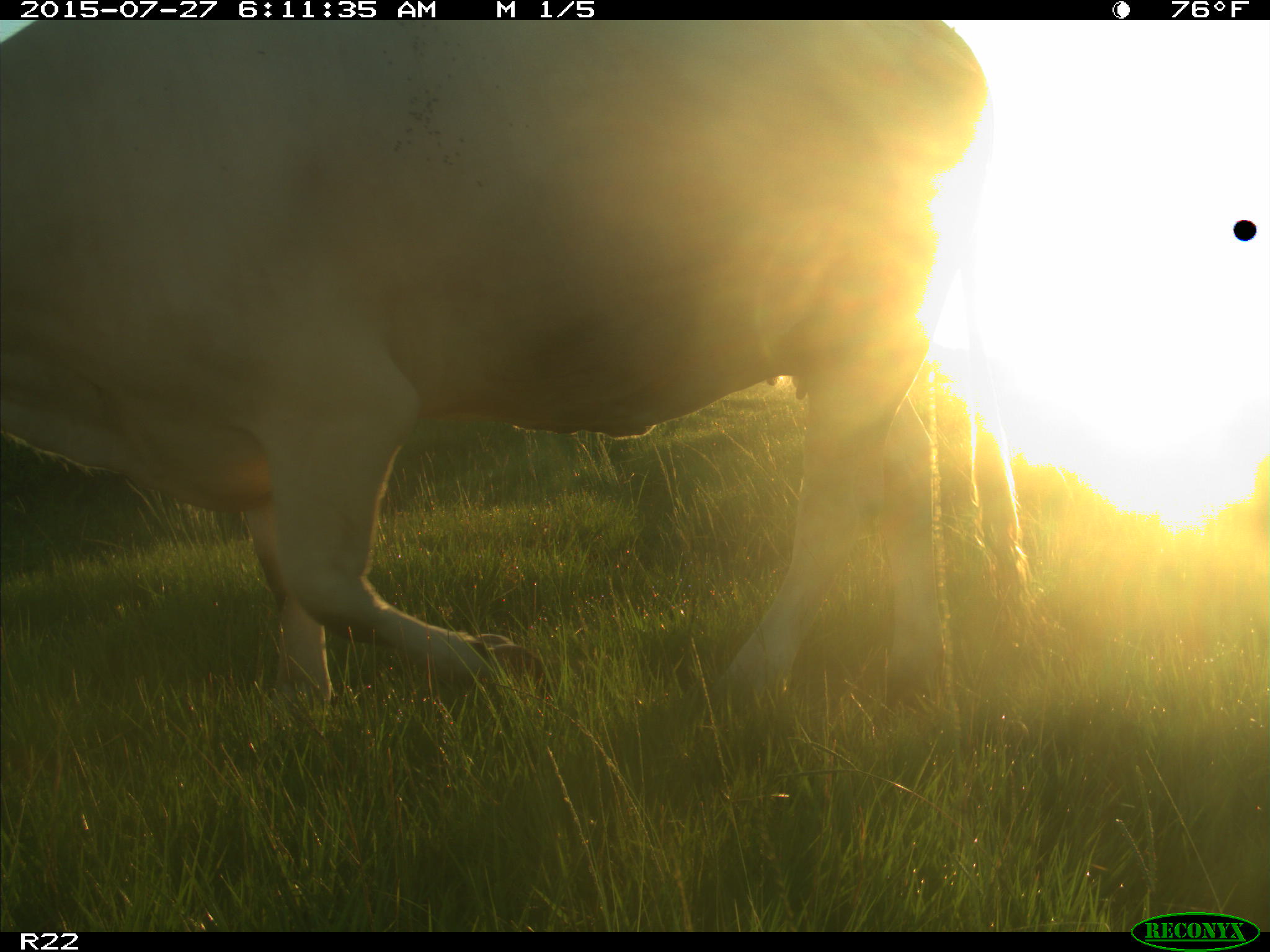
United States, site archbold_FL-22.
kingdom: Animalia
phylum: Chordata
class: Mammalia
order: Artiodactyla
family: Bovidae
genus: Bos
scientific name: Bos taurus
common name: domestic cow